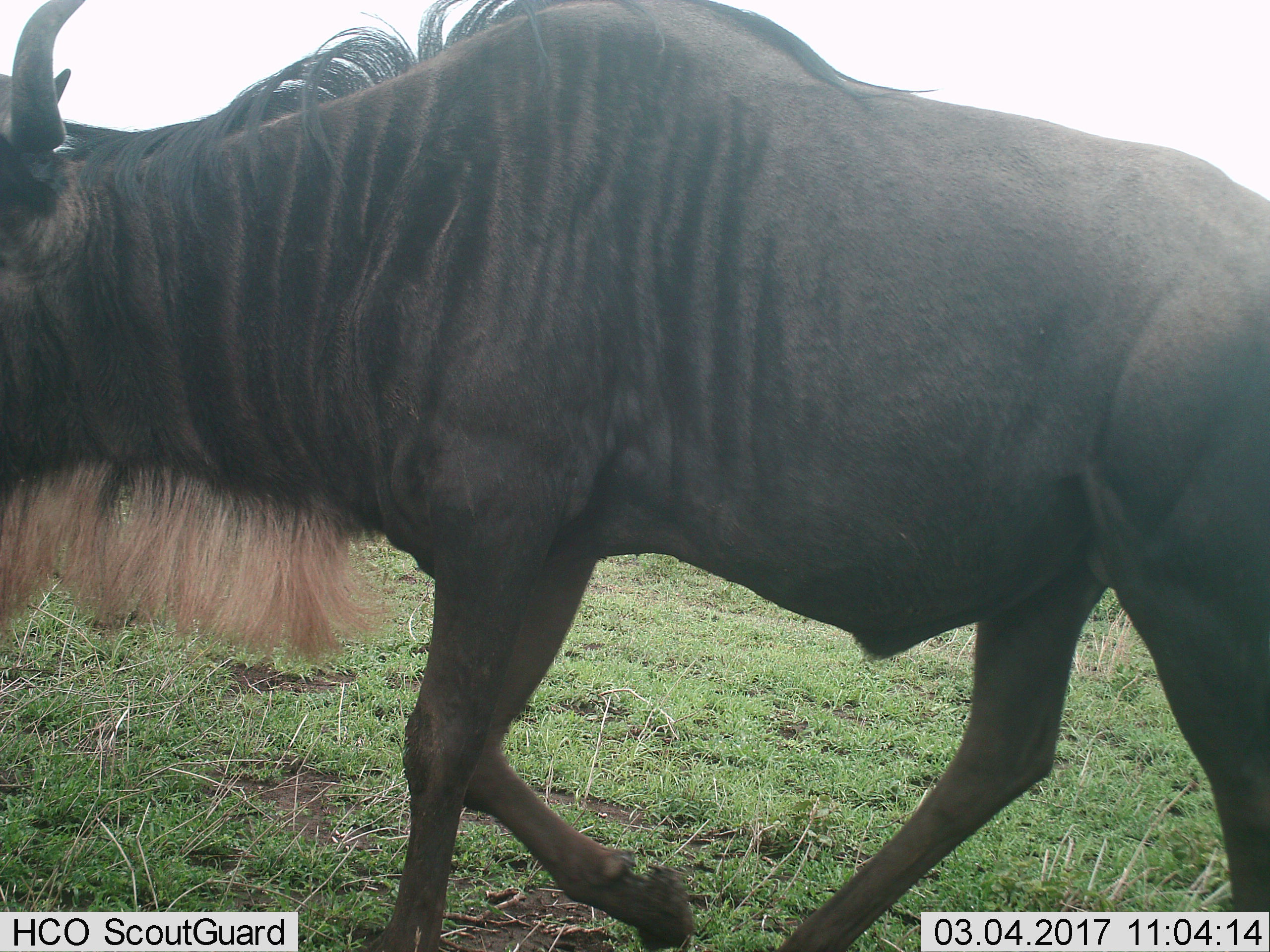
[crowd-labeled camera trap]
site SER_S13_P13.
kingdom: Animalia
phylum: Chordata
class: Mammalia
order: Artiodactyla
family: Bovidae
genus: Connochaetes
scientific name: Connochaetes taurinus taurinus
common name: blue wildebeest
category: wildebeestblue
Wildebeestblue (blue wildebeest) (Connochaetes taurinus taurinus), count 1. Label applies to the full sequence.